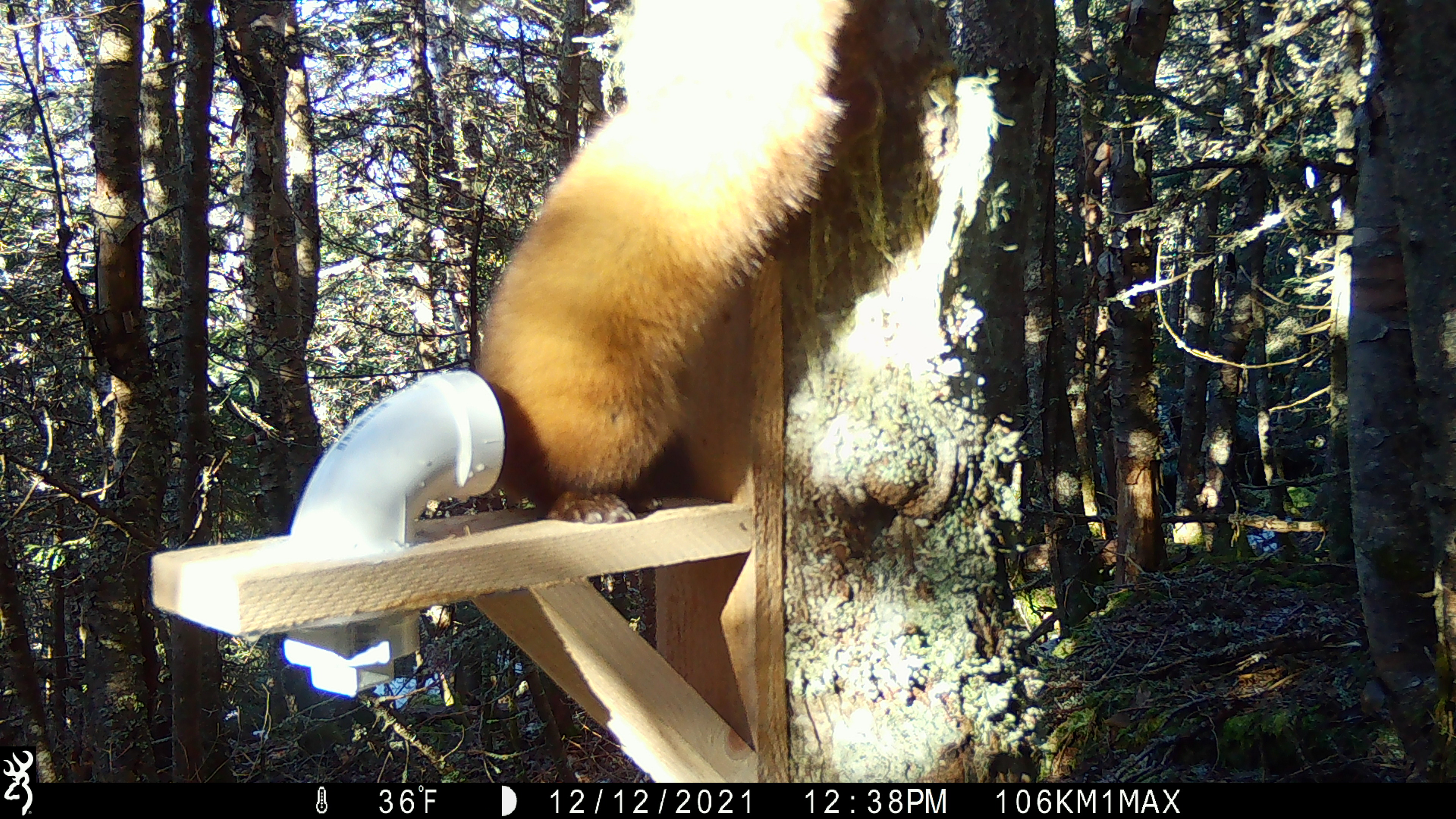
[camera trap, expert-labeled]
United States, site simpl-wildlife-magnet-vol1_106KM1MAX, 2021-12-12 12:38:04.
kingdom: Animalia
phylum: Chordata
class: Mammalia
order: Carnivora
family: Mustelidae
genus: Martes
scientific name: Martes americana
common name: american marten